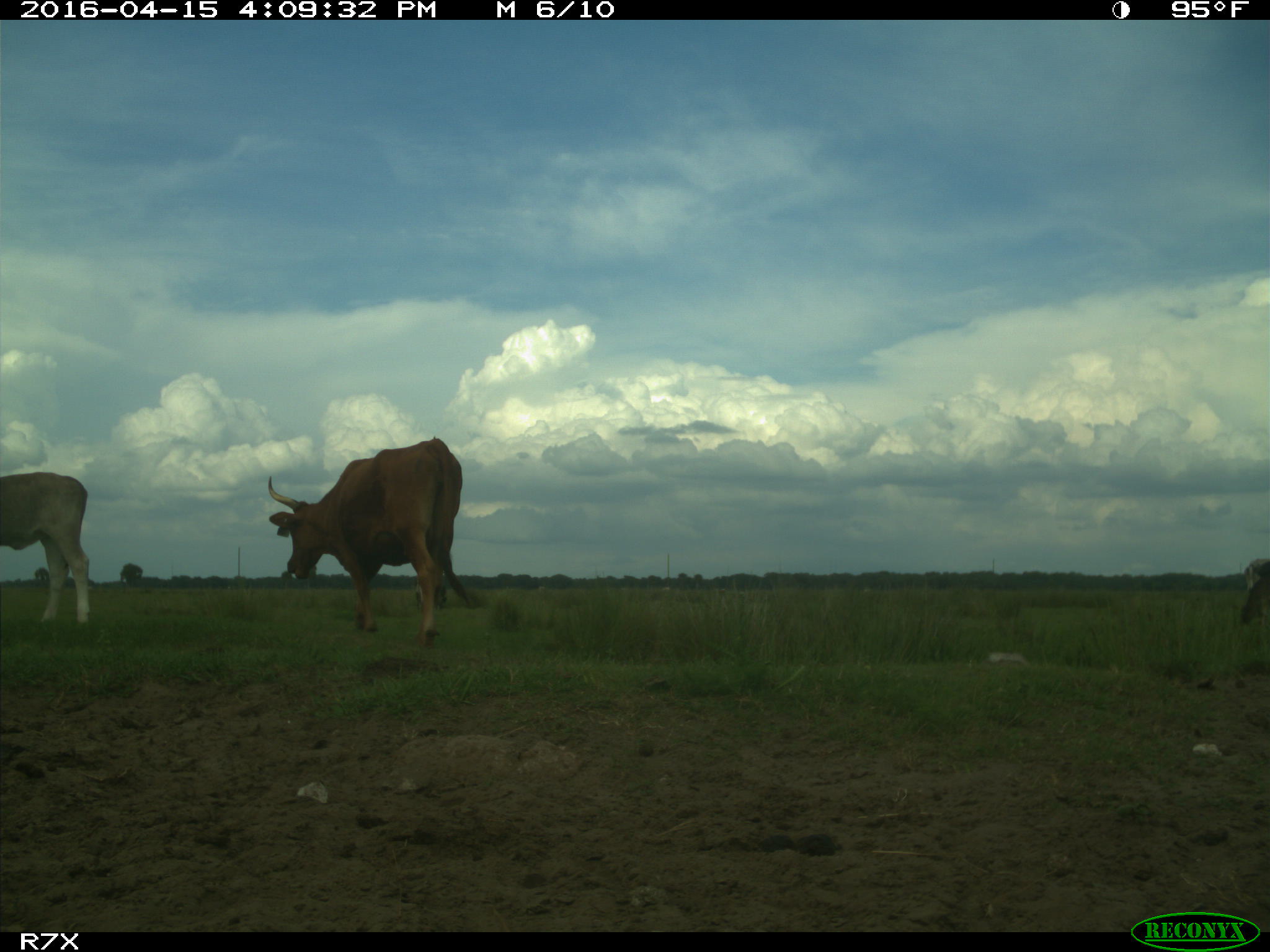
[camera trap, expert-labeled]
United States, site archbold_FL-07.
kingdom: Animalia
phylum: Chordata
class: Mammalia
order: Artiodactyla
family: Bovidae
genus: Bos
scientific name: Bos taurus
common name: domestic cow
Bos taurus (domestic cow).